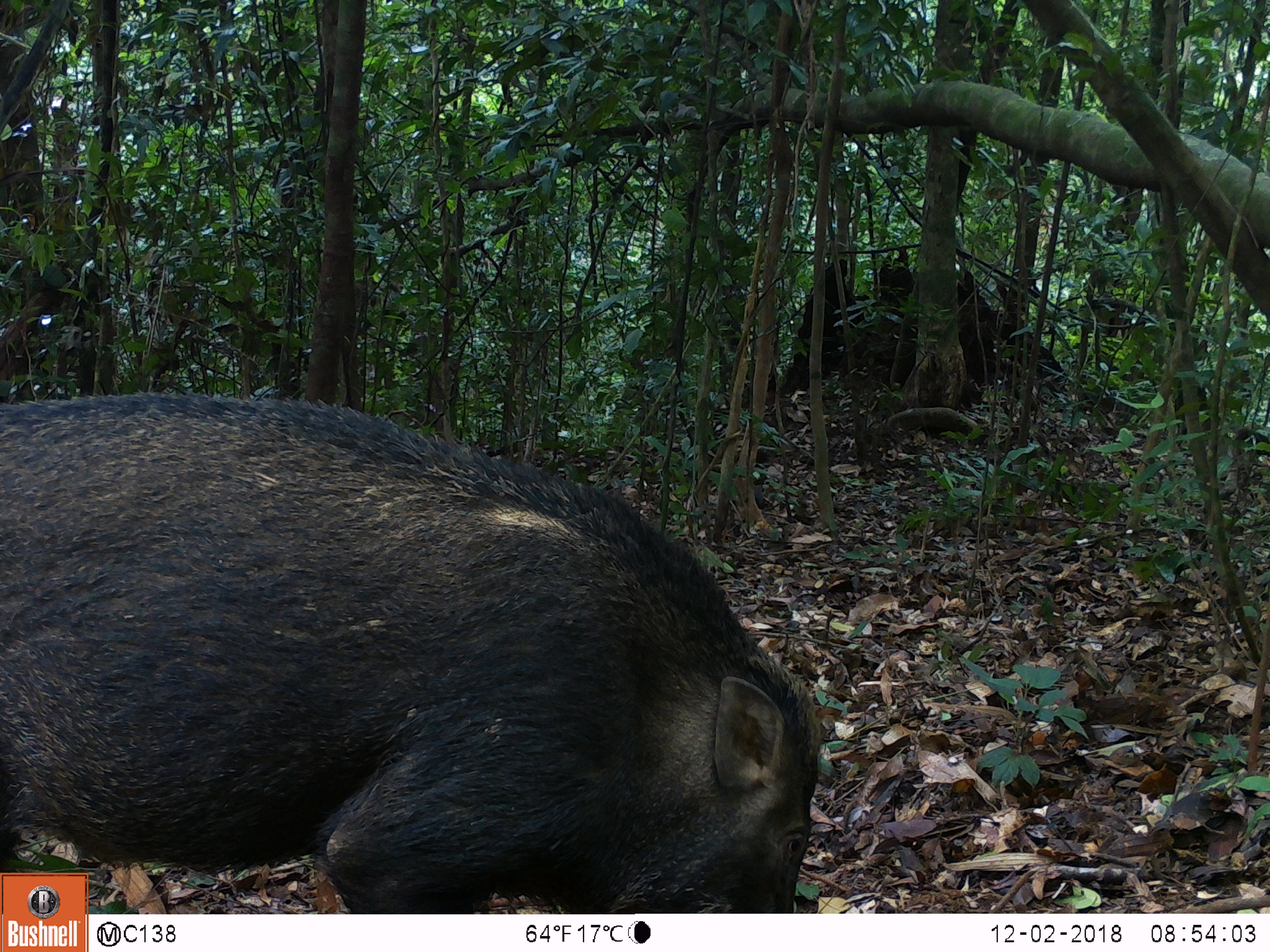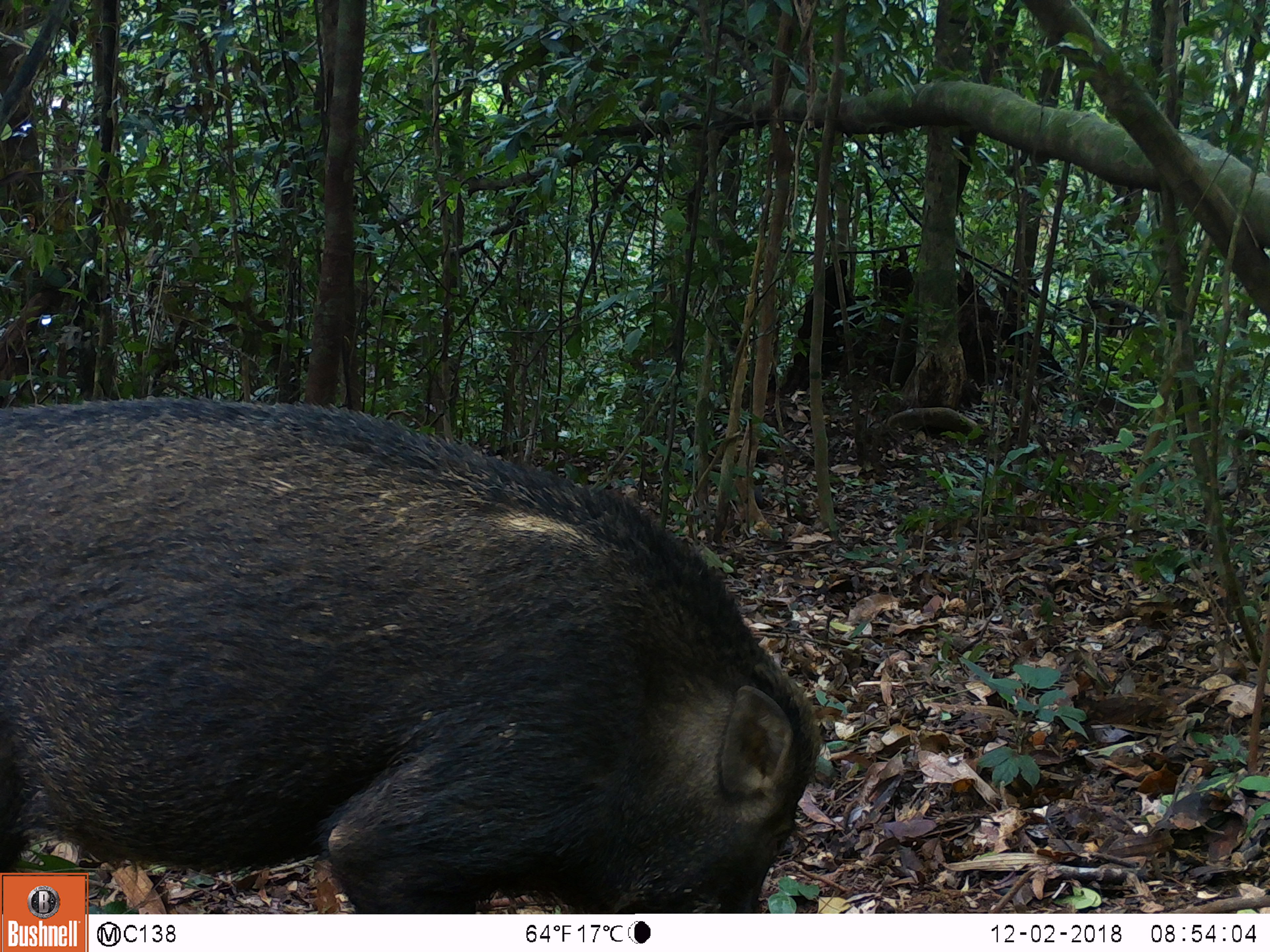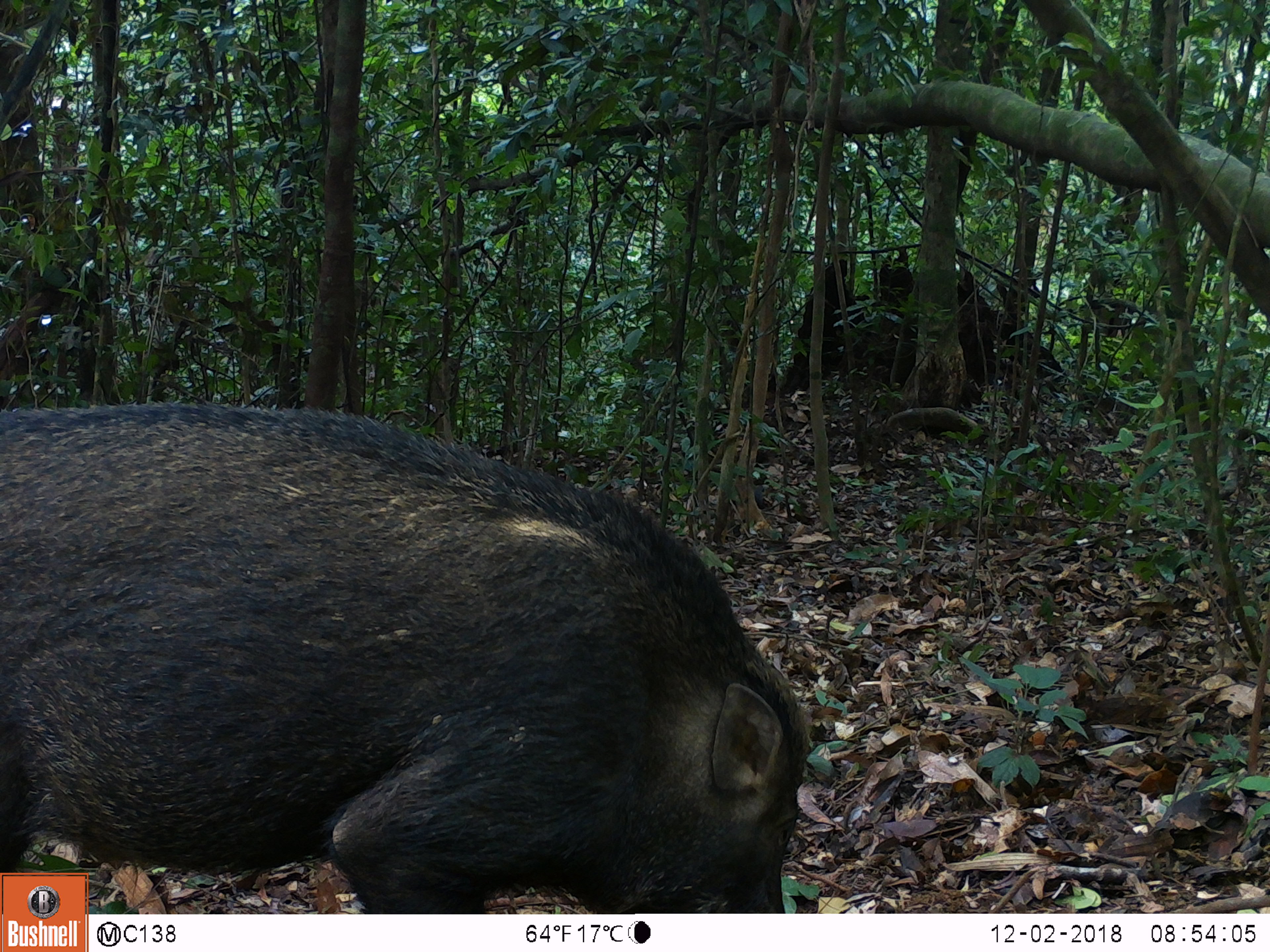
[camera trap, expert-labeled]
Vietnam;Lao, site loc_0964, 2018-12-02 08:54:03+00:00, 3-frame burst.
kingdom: Animalia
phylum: Chordata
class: Mammalia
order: Artiodactyla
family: Suidae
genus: Sus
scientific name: Sus scrofa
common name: eurasian wild pig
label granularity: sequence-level